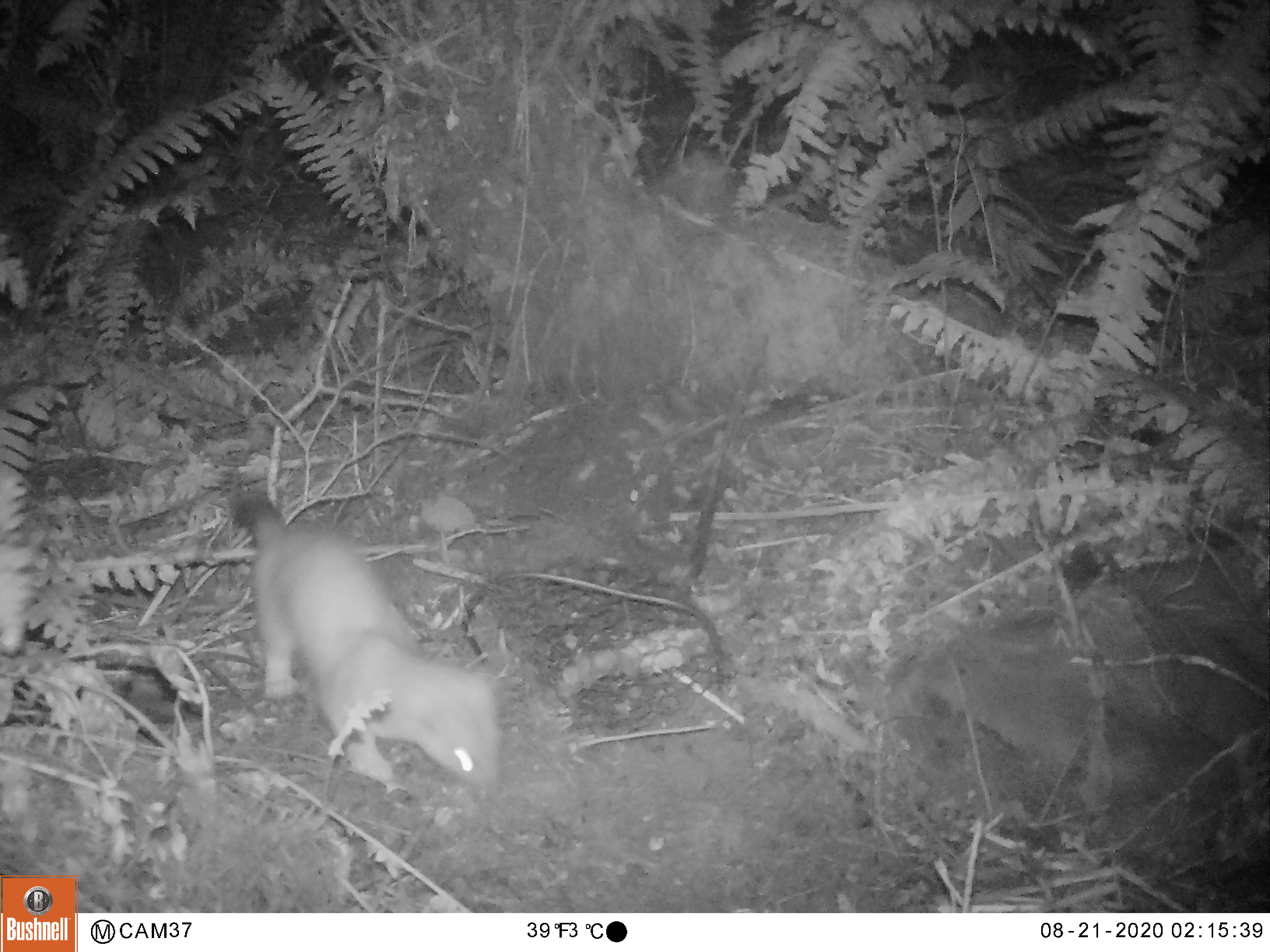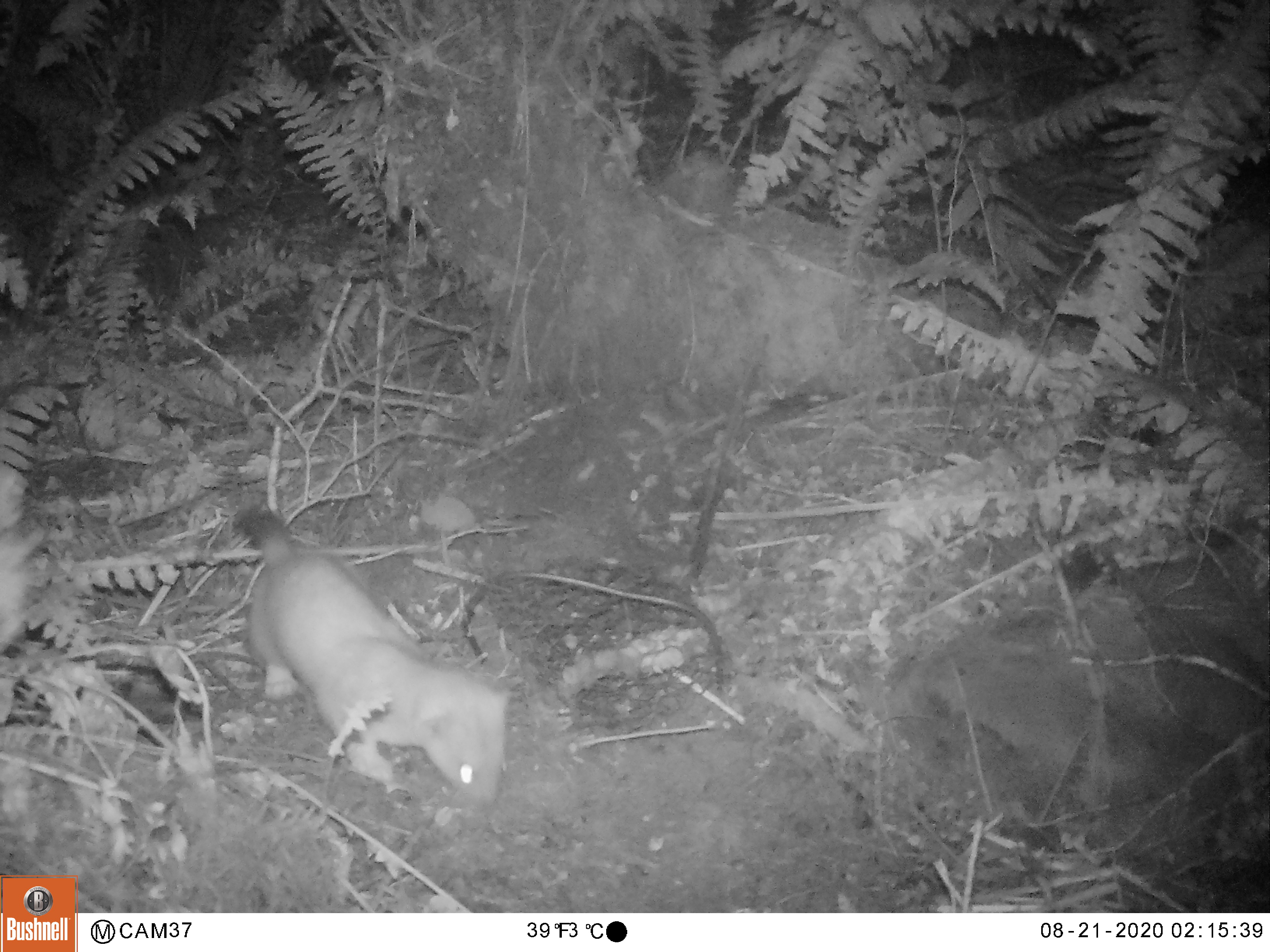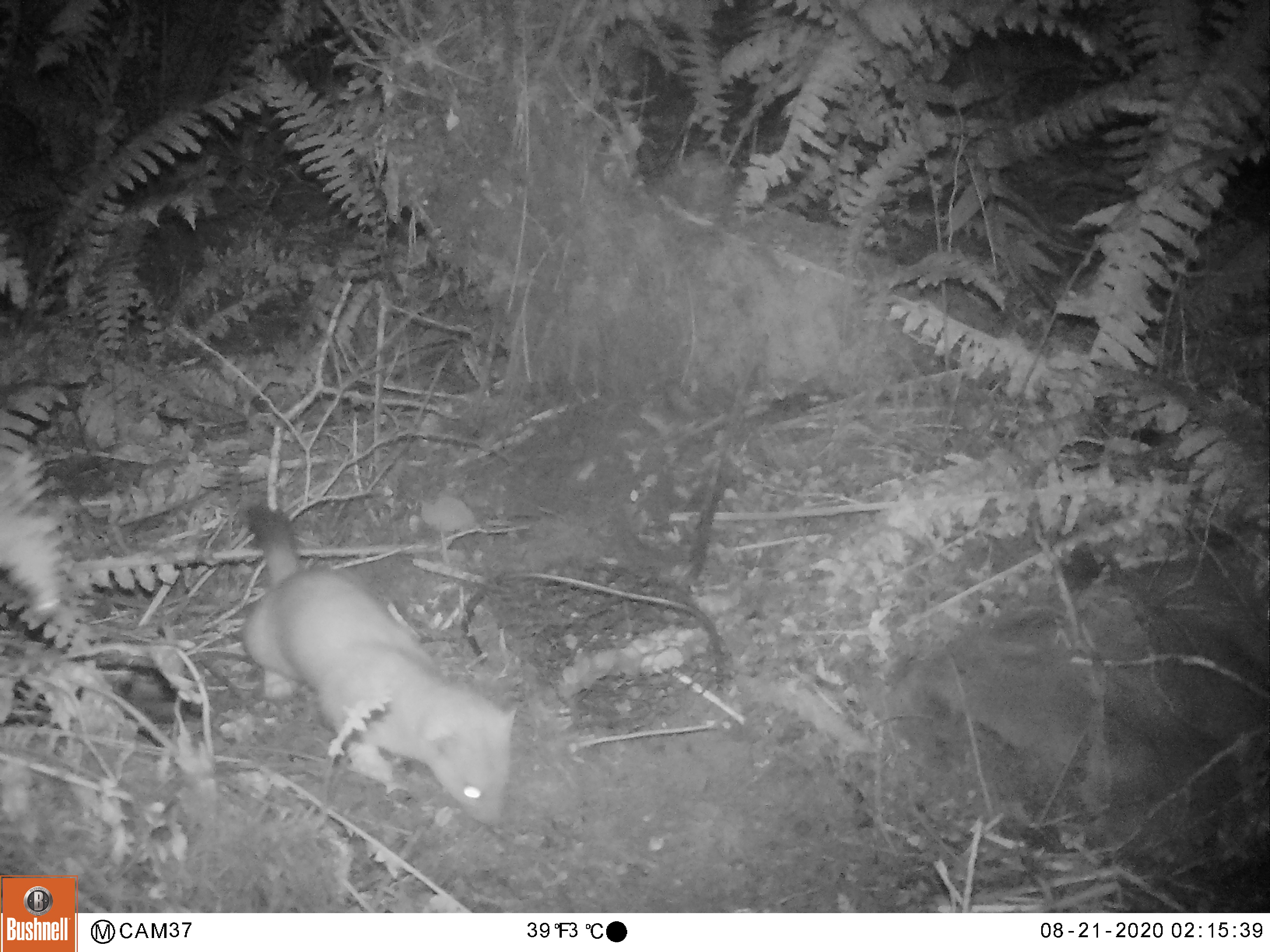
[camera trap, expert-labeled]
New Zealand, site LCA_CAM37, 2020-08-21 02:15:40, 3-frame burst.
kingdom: Animalia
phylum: Chordata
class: Mammalia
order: Carnivora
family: Mustelidae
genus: Mustela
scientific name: Mustela erminea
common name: stoat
Stoat (Mustela erminea).